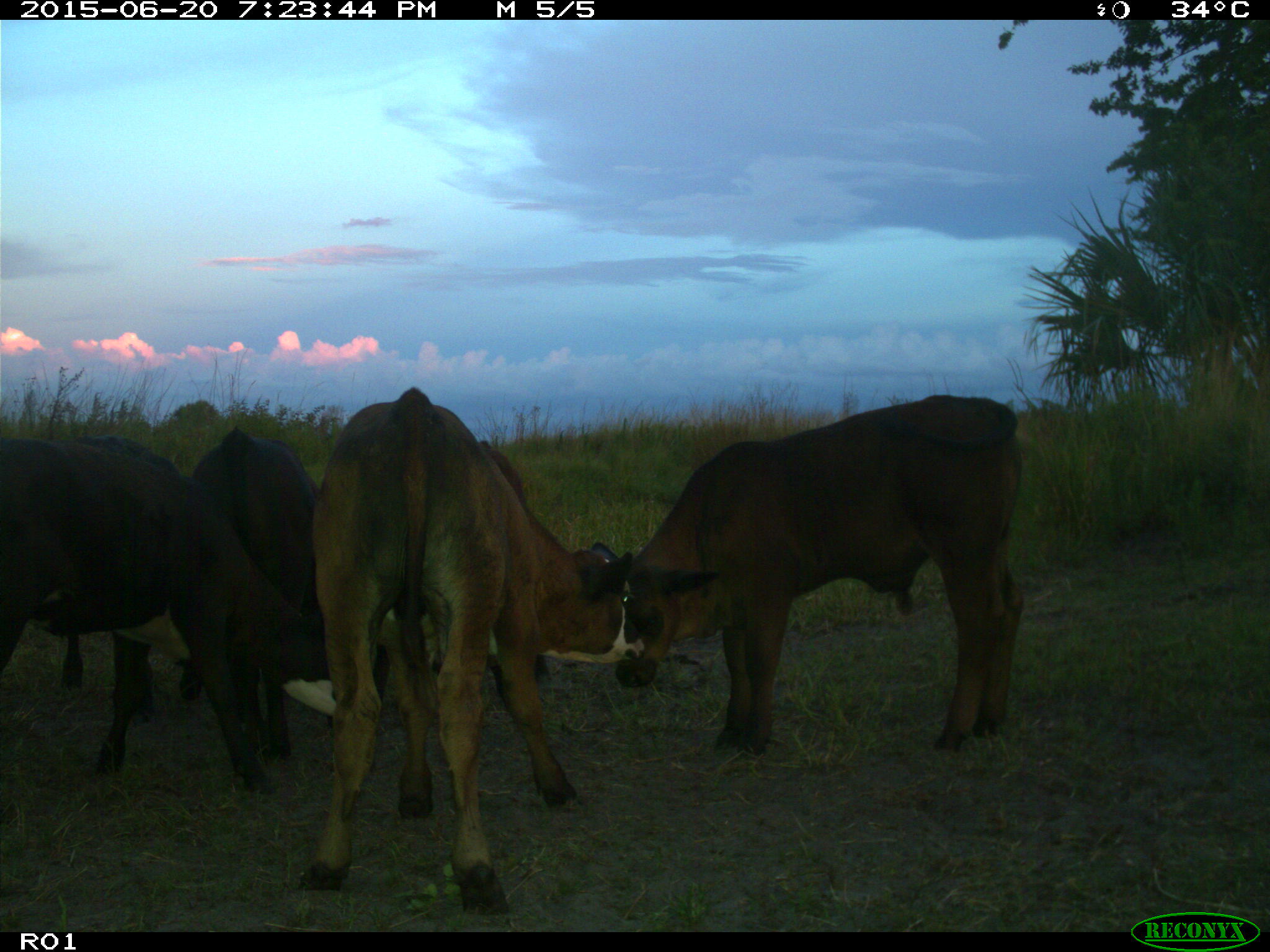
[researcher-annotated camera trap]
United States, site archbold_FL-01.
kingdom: Animalia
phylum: Chordata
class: Mammalia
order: Artiodactyla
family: Bovidae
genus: Bos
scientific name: Bos taurus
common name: domestic cow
Bos taurus (domestic cow).